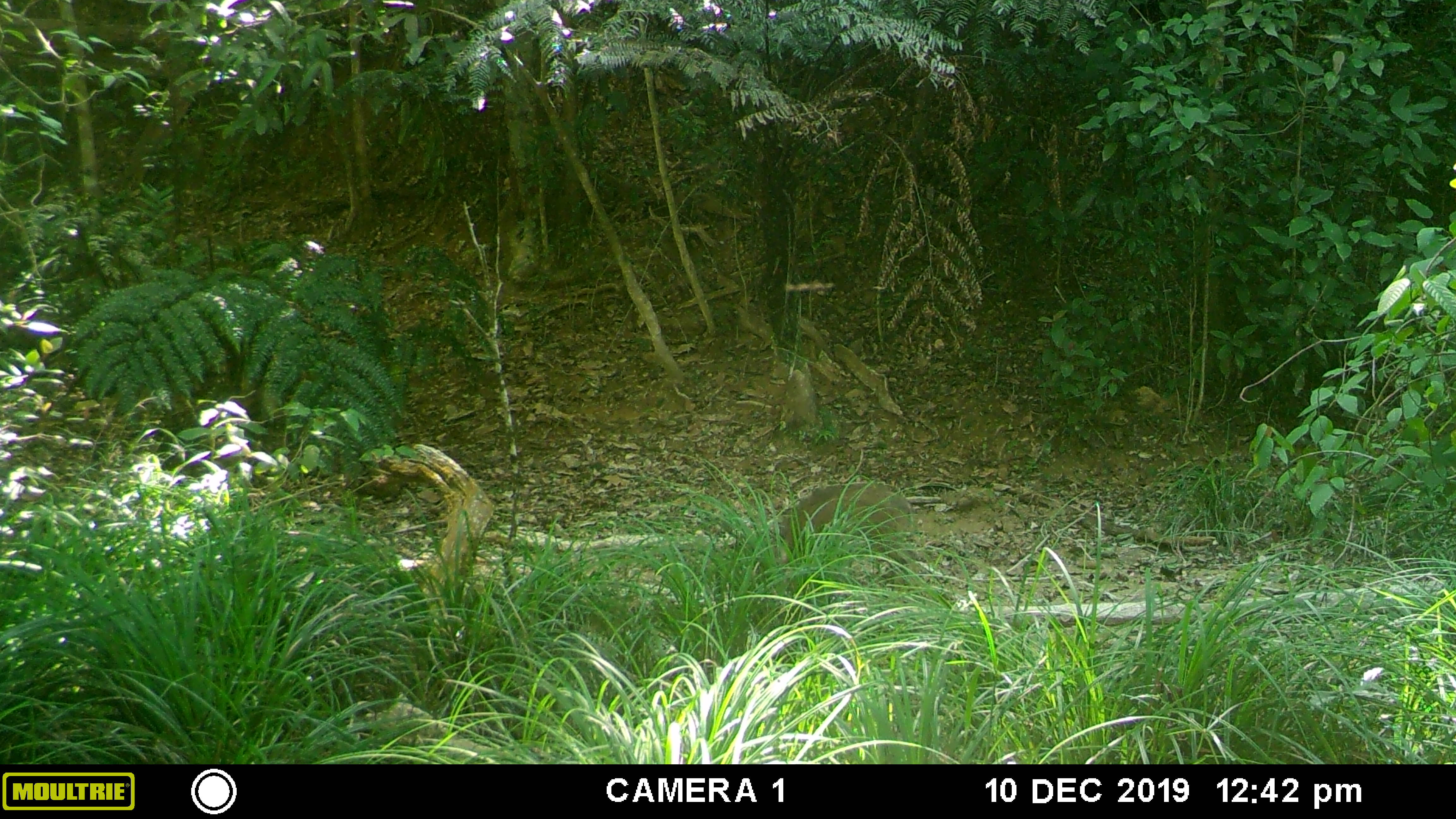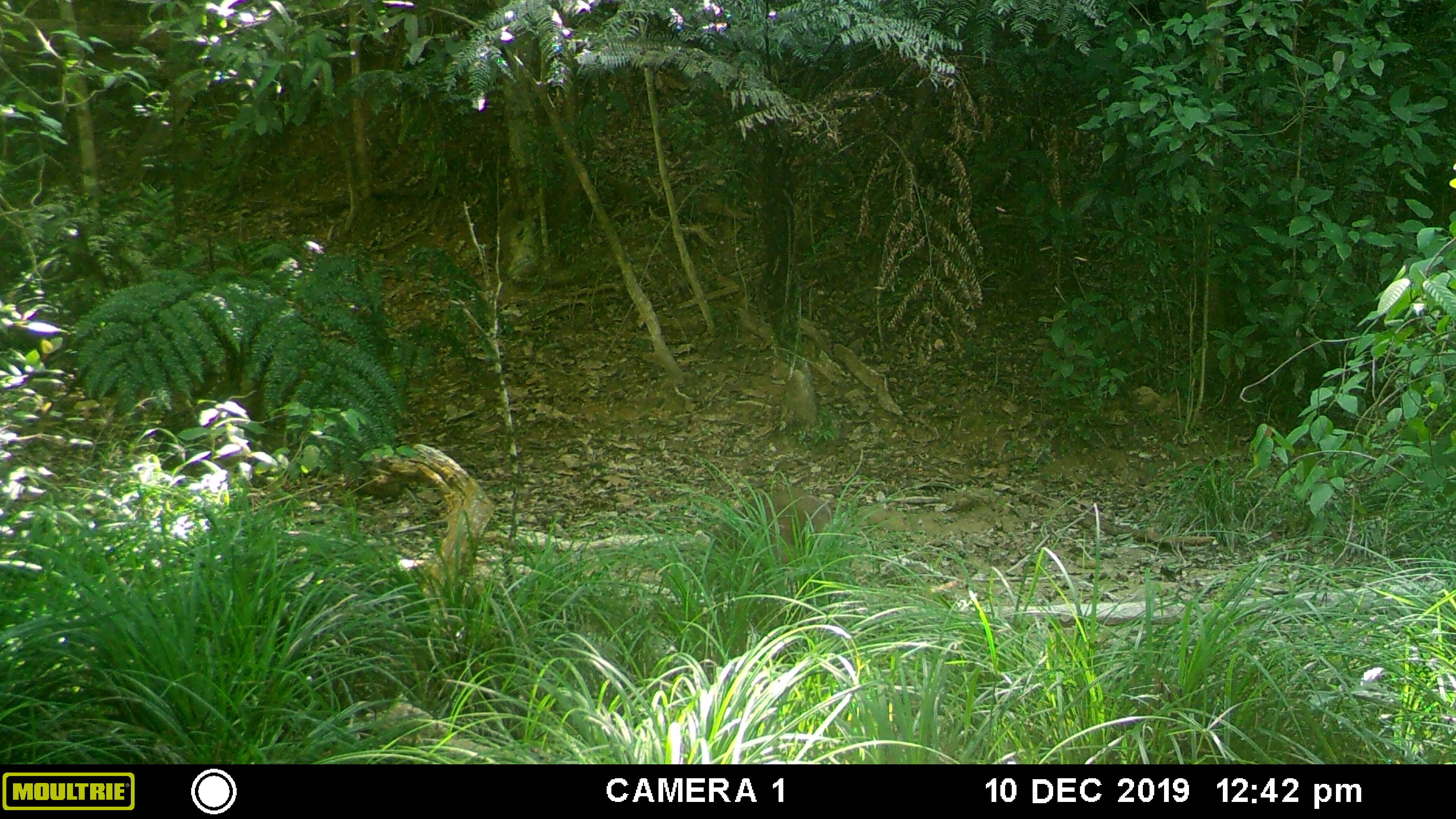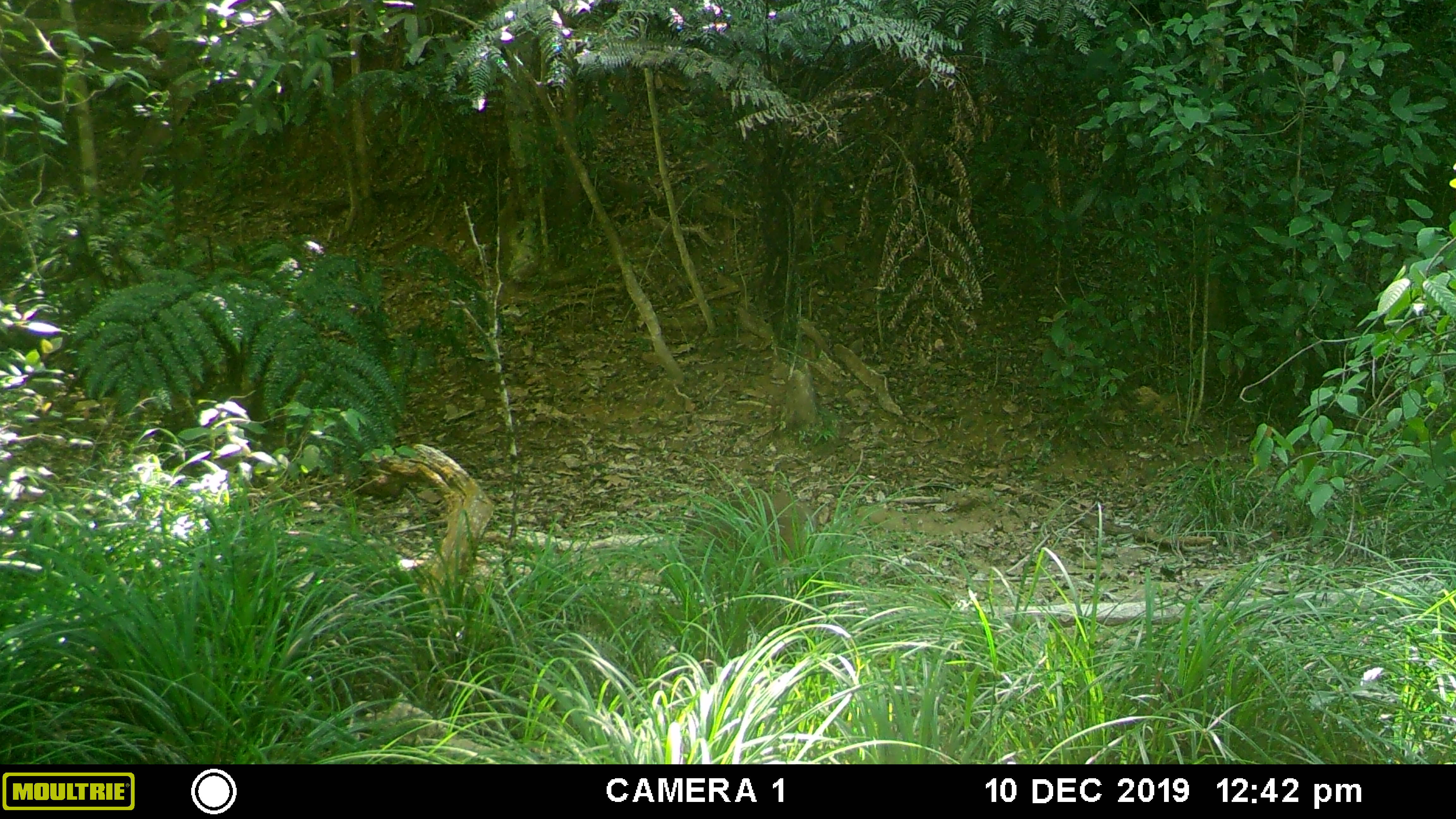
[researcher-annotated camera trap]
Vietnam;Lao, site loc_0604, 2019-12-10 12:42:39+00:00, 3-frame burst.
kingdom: Animalia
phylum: Chordata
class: Mammalia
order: Artiodactyla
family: Suidae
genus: Sus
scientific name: Sus scrofa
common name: eurasian wild pig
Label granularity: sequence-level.